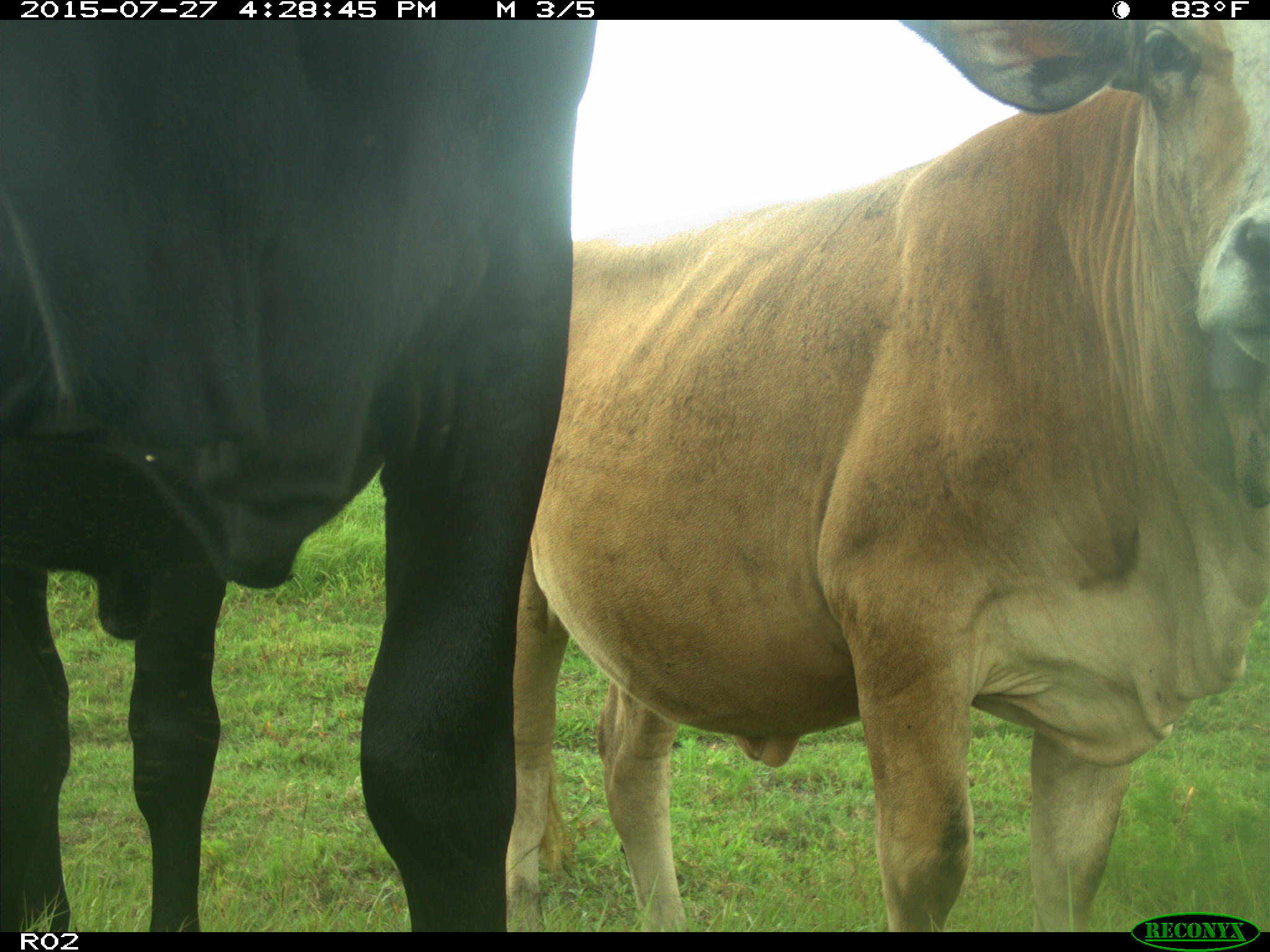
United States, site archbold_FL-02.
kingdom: Animalia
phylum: Chordata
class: Mammalia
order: Artiodactyla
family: Bovidae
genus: Bos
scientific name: Bos taurus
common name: domestic cow